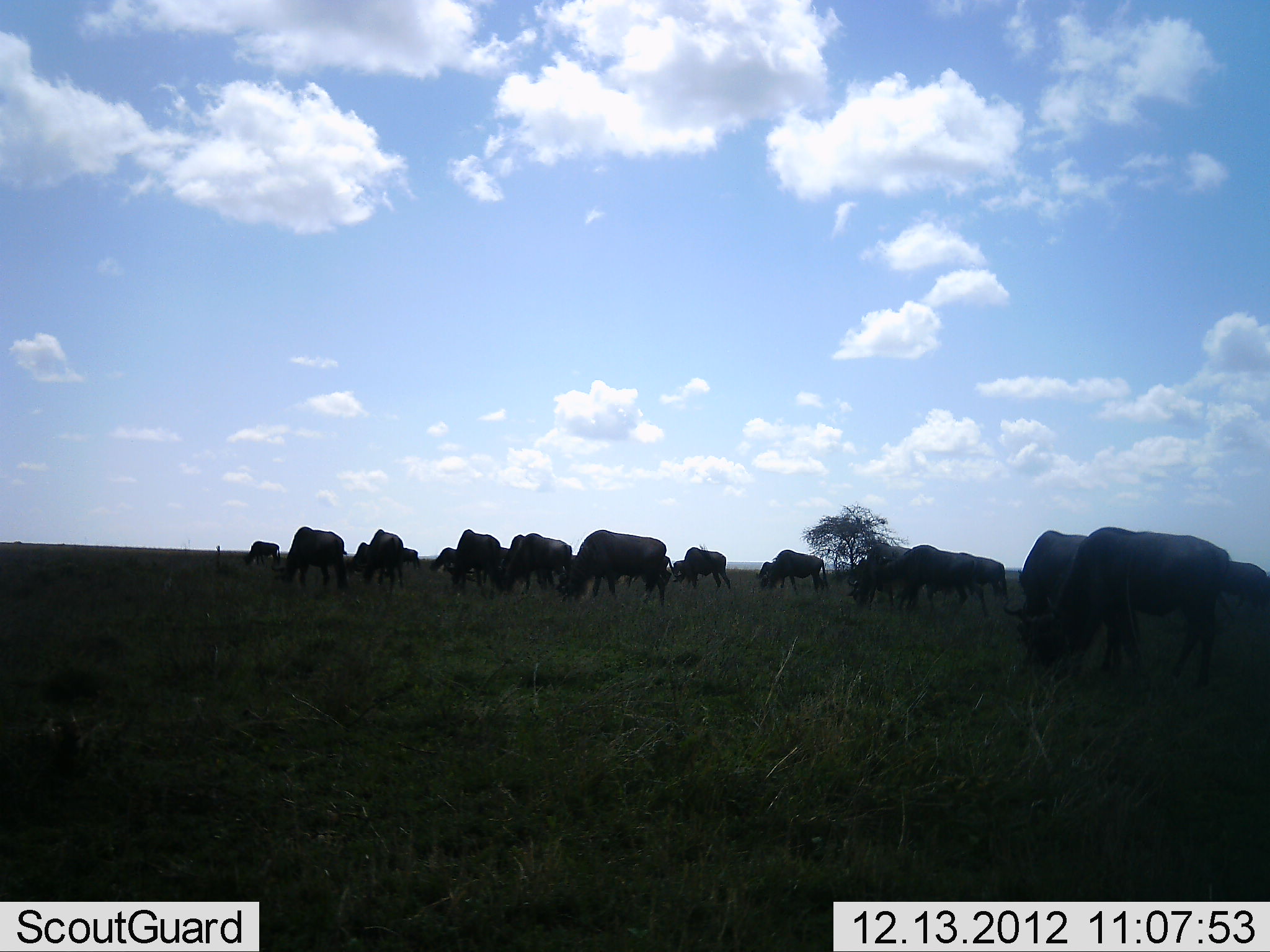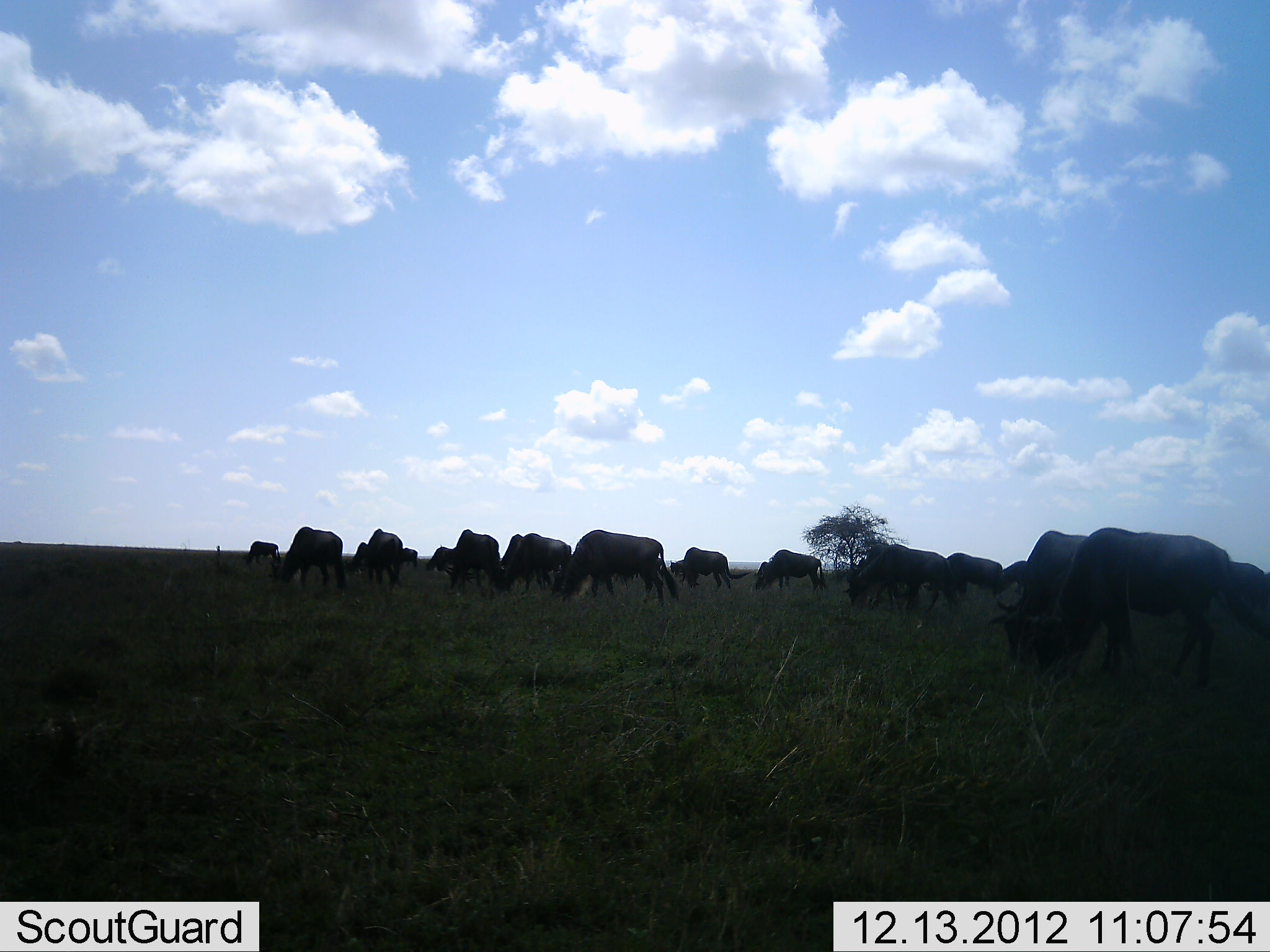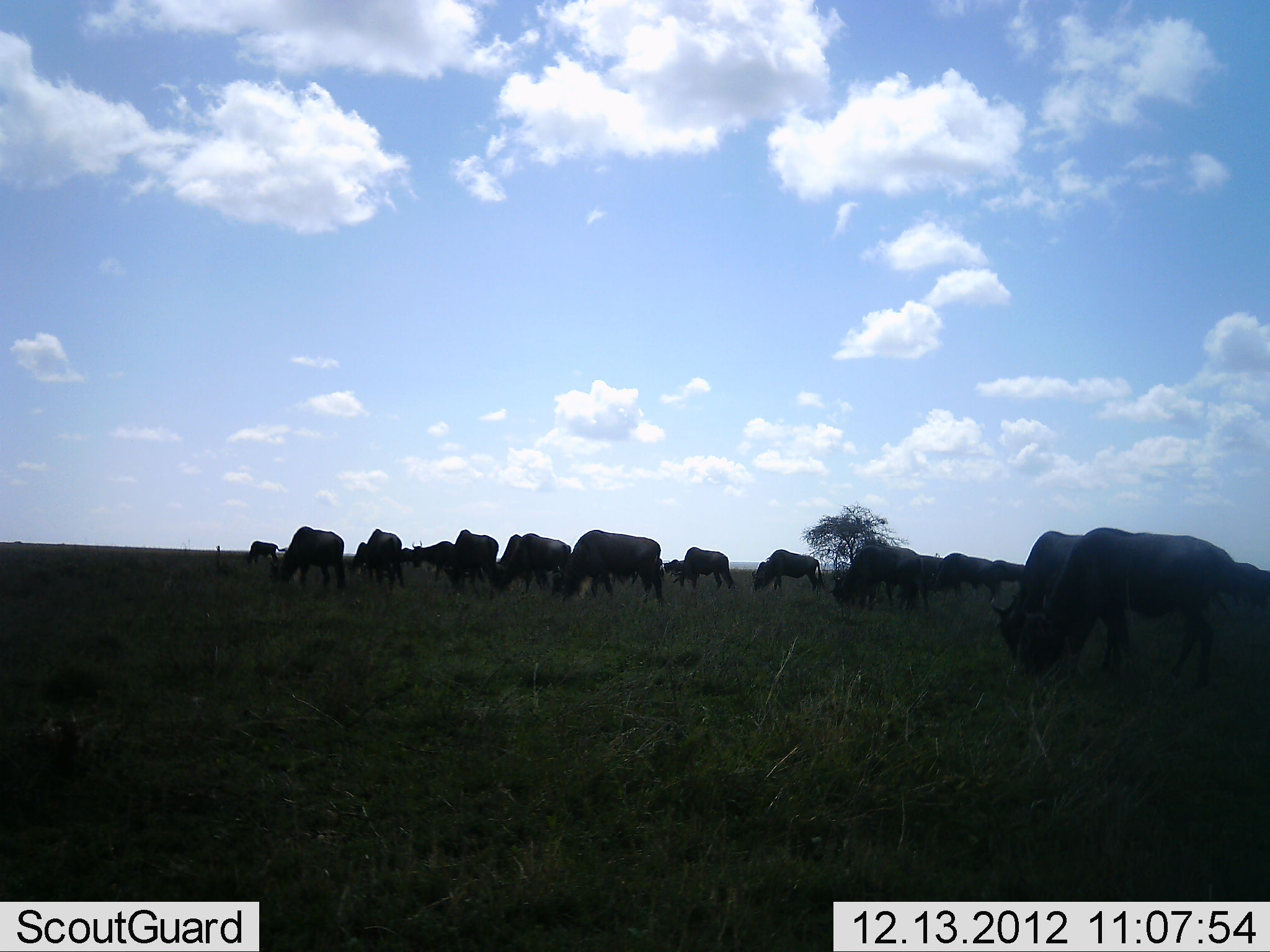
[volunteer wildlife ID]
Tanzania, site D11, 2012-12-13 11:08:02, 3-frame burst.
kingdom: Animalia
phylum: Chordata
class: Mammalia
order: Artiodactyla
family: Bovidae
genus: Connochaetes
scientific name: Connochaetes taurinus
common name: blue wildebeest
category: wildebeest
Wildebeest (blue wildebeest) (Connochaetes taurinus), count 11-50. Behavior (volunteer vote fractions): standing 17%, resting 0%, moving 21%, interacting 0%. Young present (vote fraction): 0%. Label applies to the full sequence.